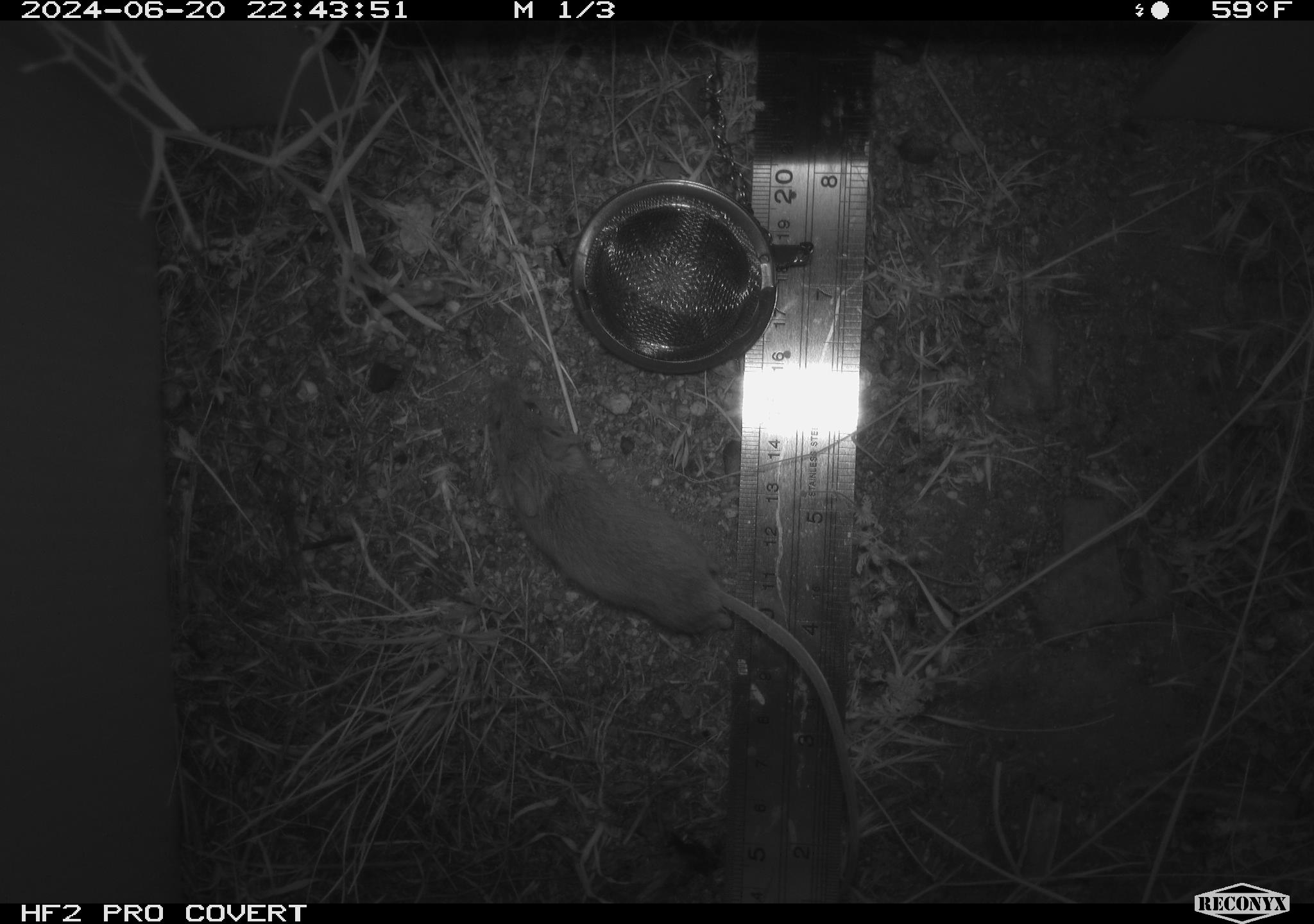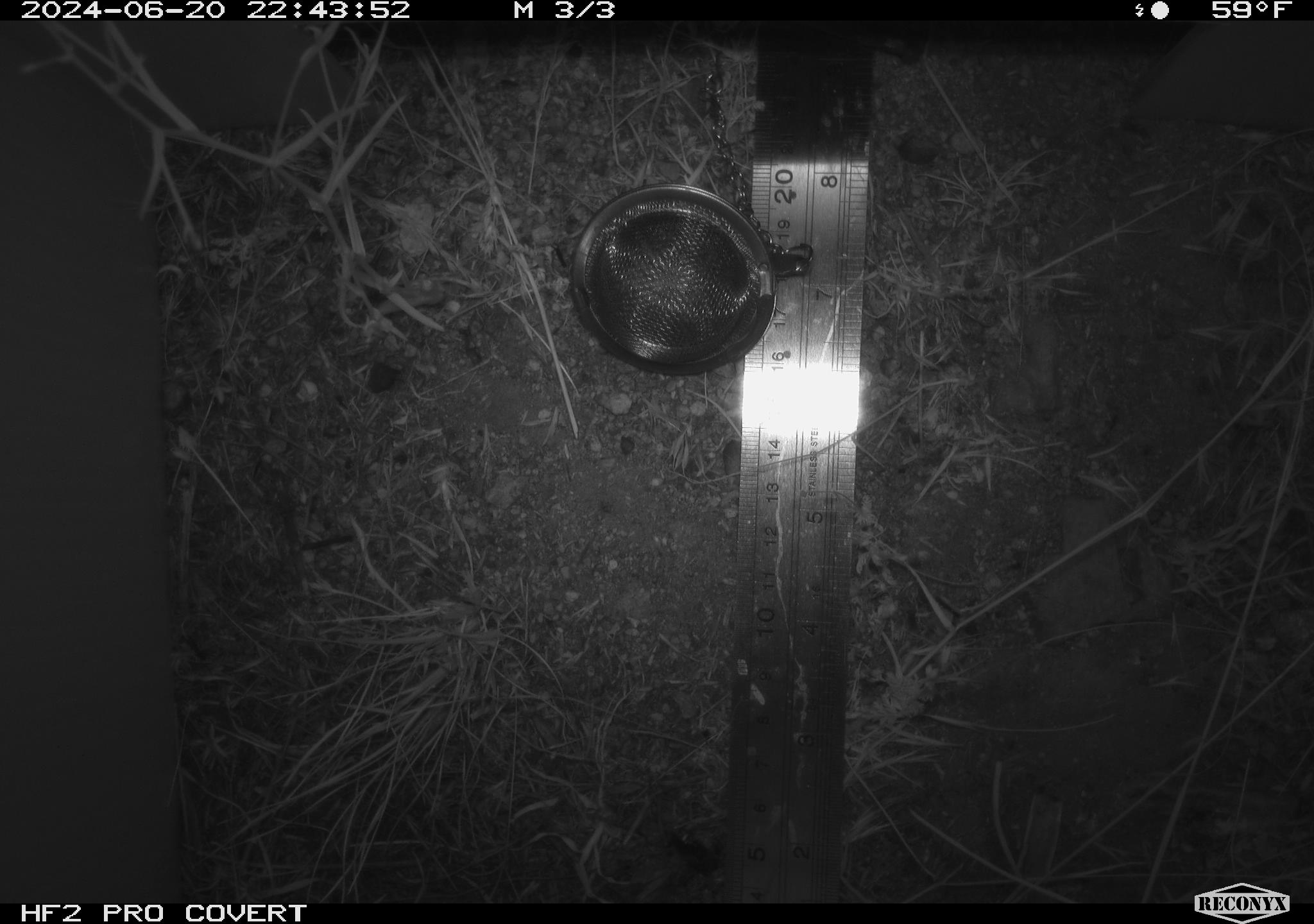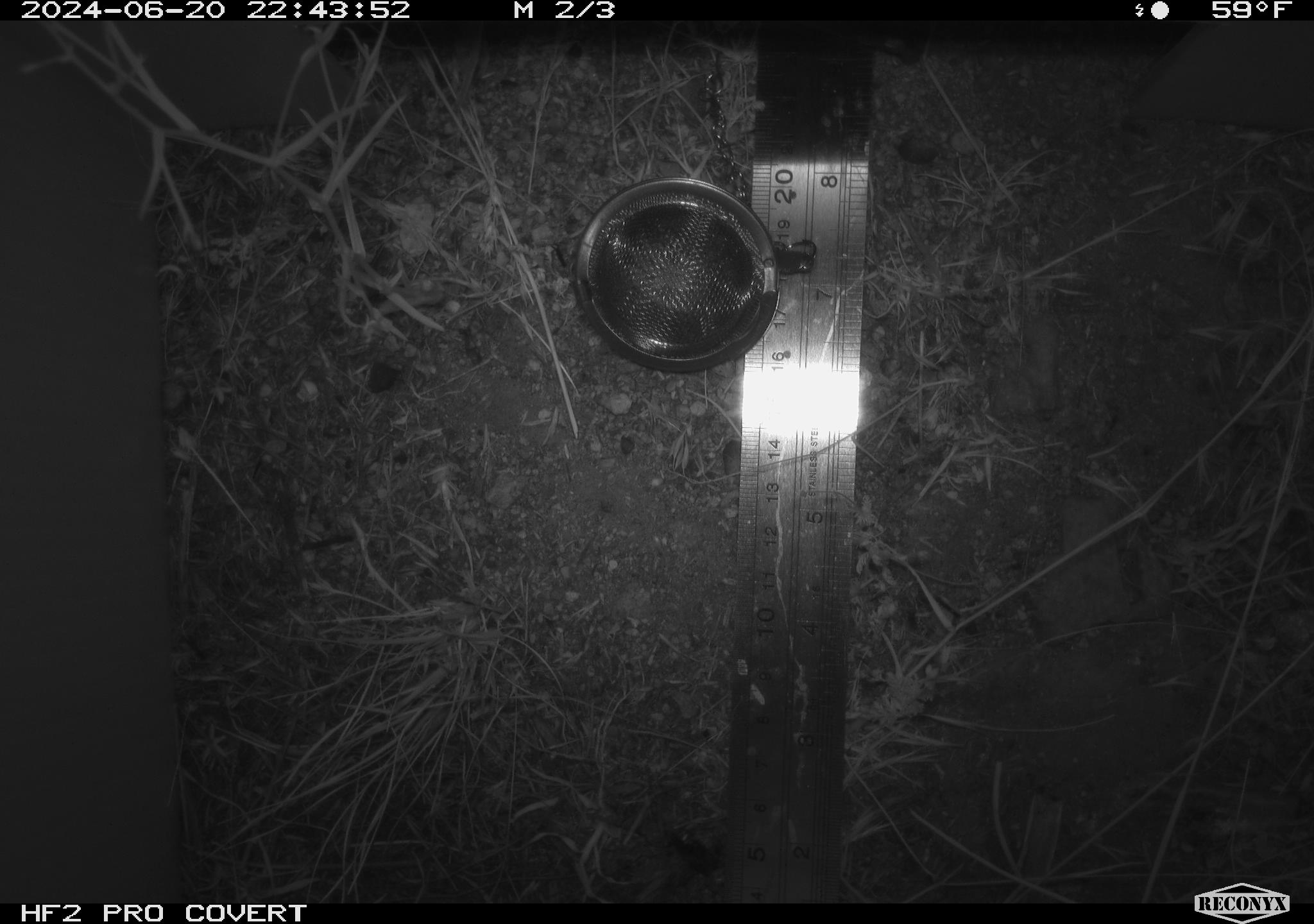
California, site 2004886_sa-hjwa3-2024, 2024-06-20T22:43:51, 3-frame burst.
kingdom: Animalia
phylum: Chordata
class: Mammalia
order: Rodentia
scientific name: Rodentia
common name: rodent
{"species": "rodent (Rodentia)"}